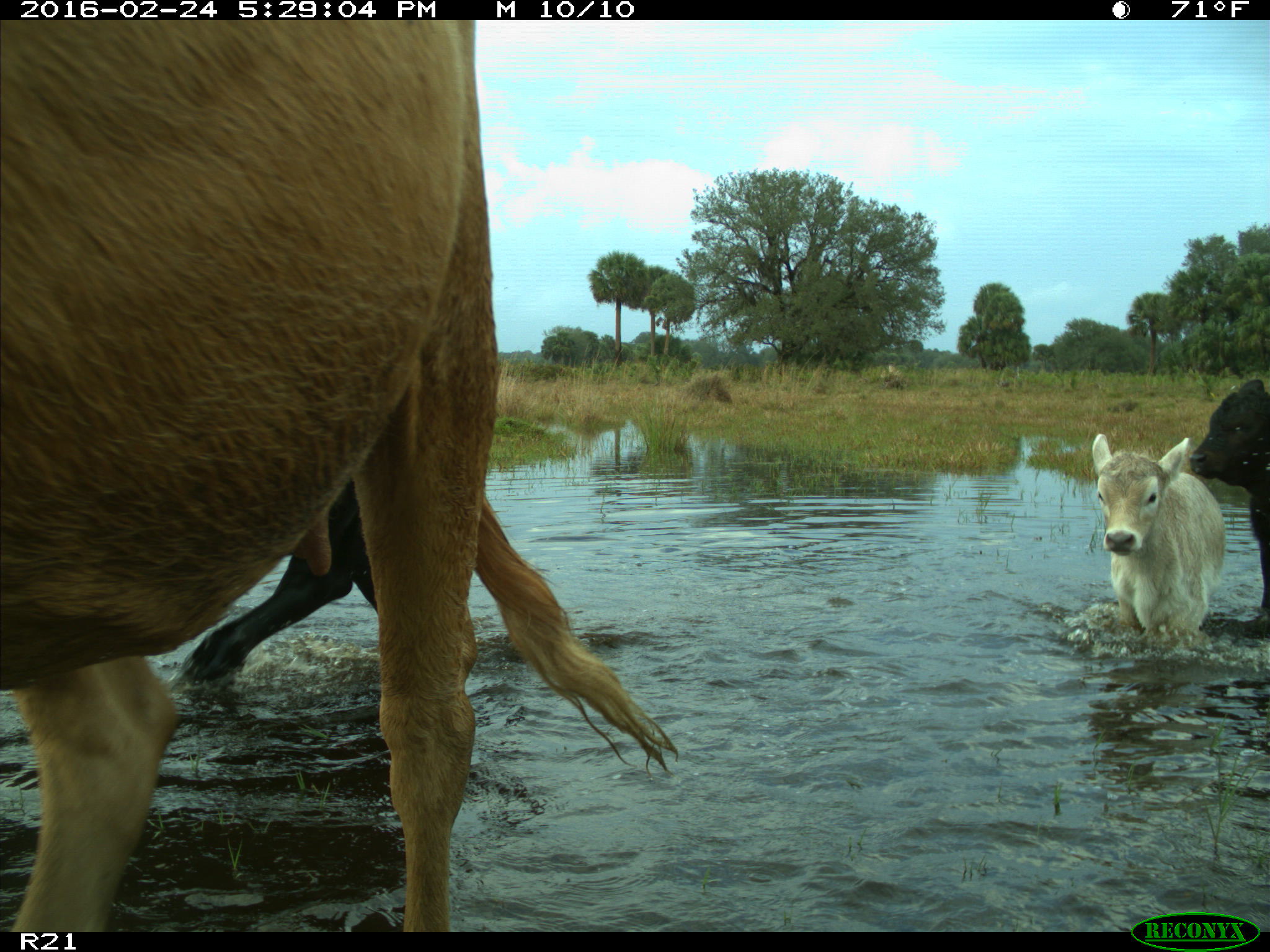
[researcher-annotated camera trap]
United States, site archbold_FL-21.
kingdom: Animalia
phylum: Chordata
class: Mammalia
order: Artiodactyla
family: Bovidae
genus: Bos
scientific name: Bos taurus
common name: domestic cow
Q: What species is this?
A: Bos taurus (domestic cow).